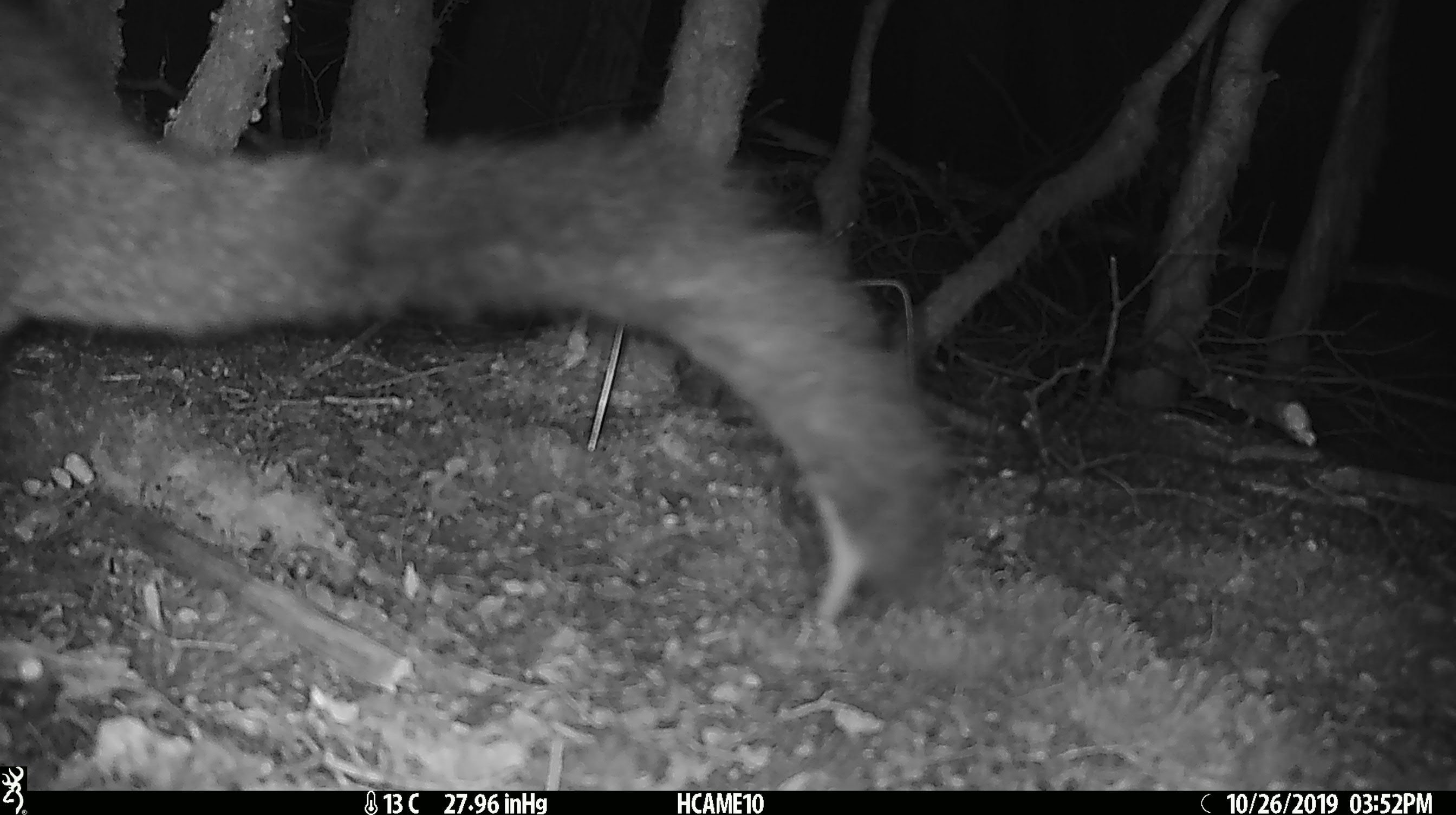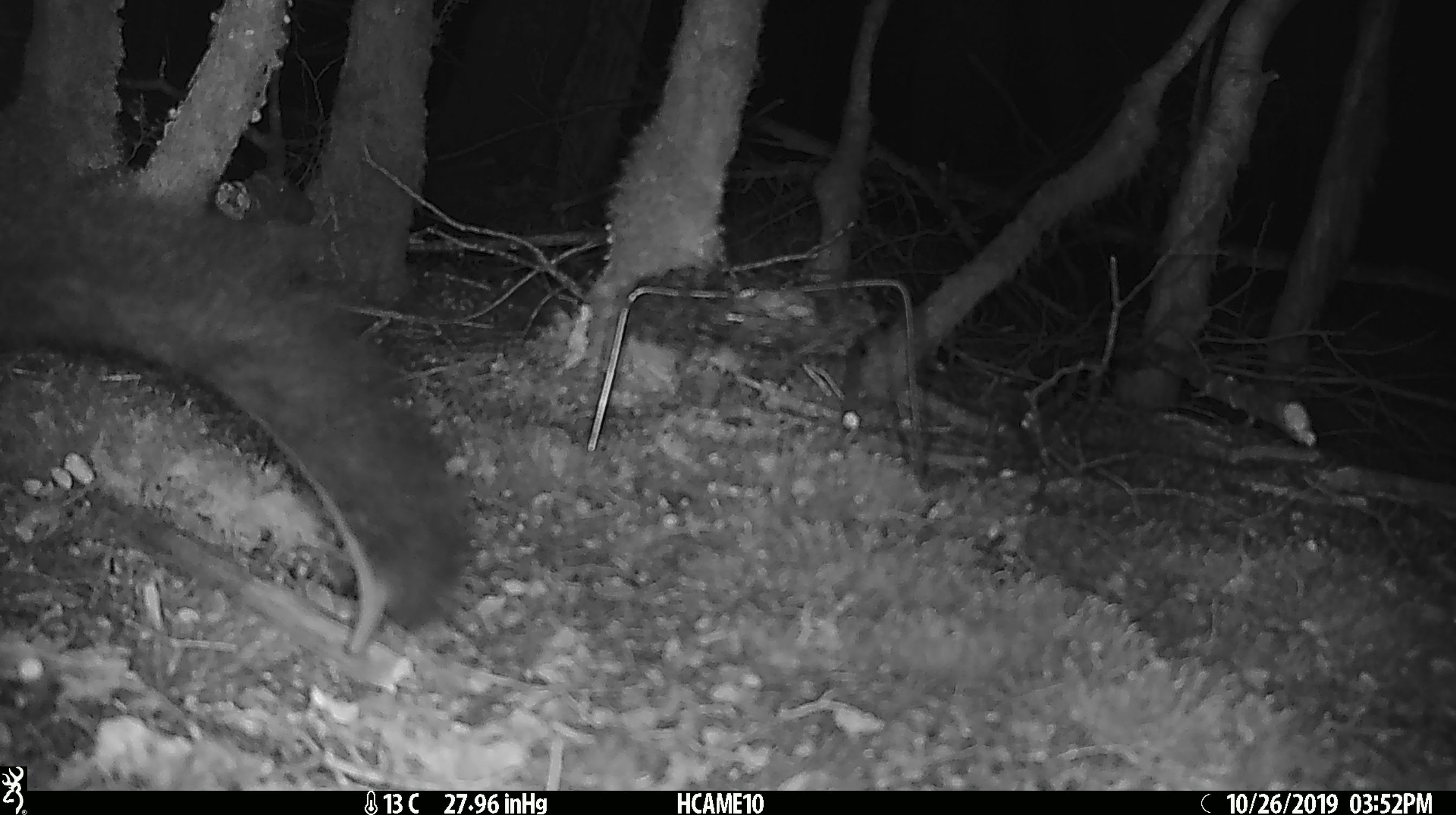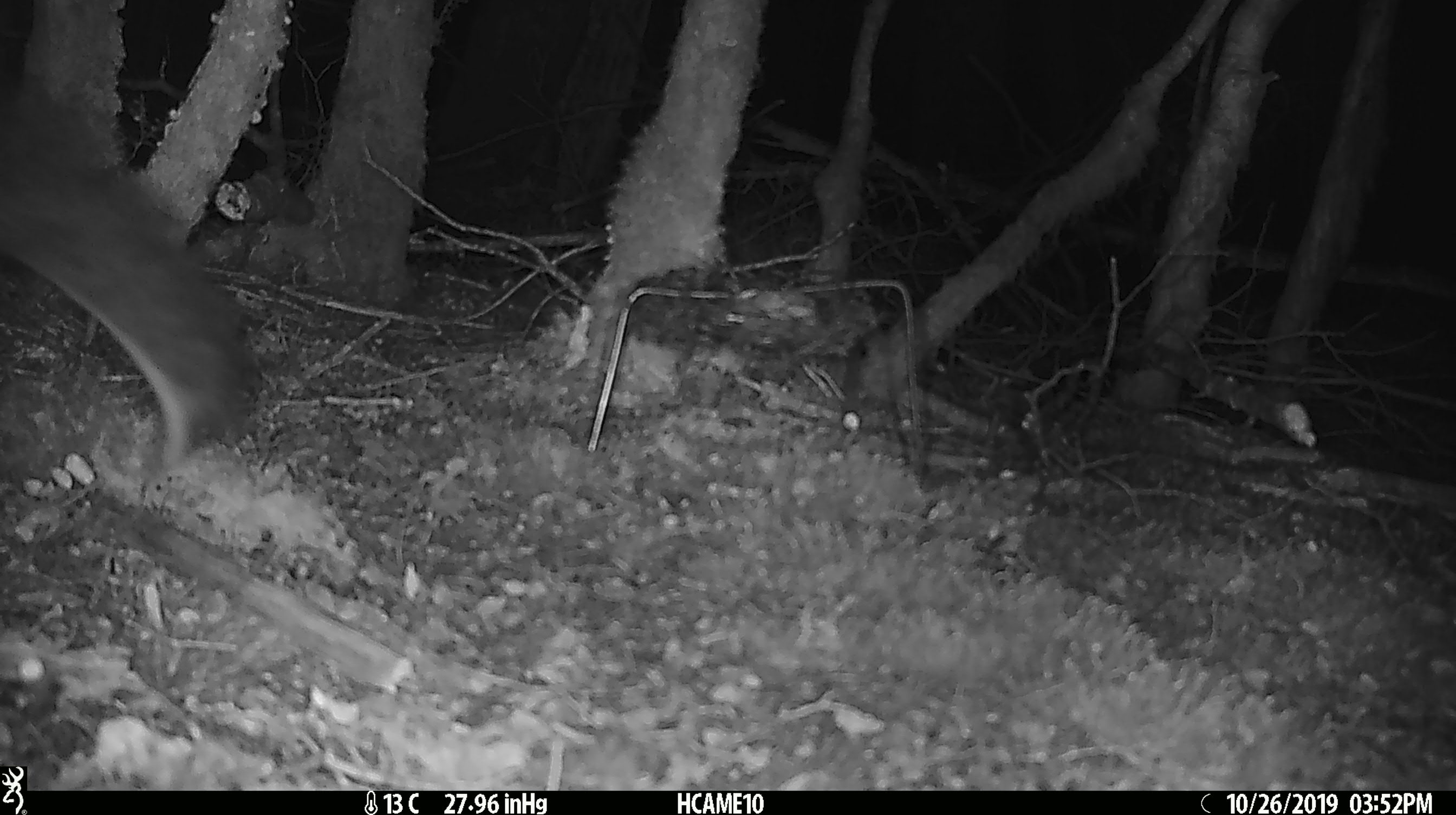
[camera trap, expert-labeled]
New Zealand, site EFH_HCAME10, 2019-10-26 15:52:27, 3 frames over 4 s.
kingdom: Animalia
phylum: Chordata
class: Mammalia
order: Diprotodontia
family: Phalangeridae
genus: Trichosurus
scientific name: Trichosurus vulpecula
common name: common brushtail possum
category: possum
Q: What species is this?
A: Possum (common brushtail possum) (Trichosurus vulpecula).